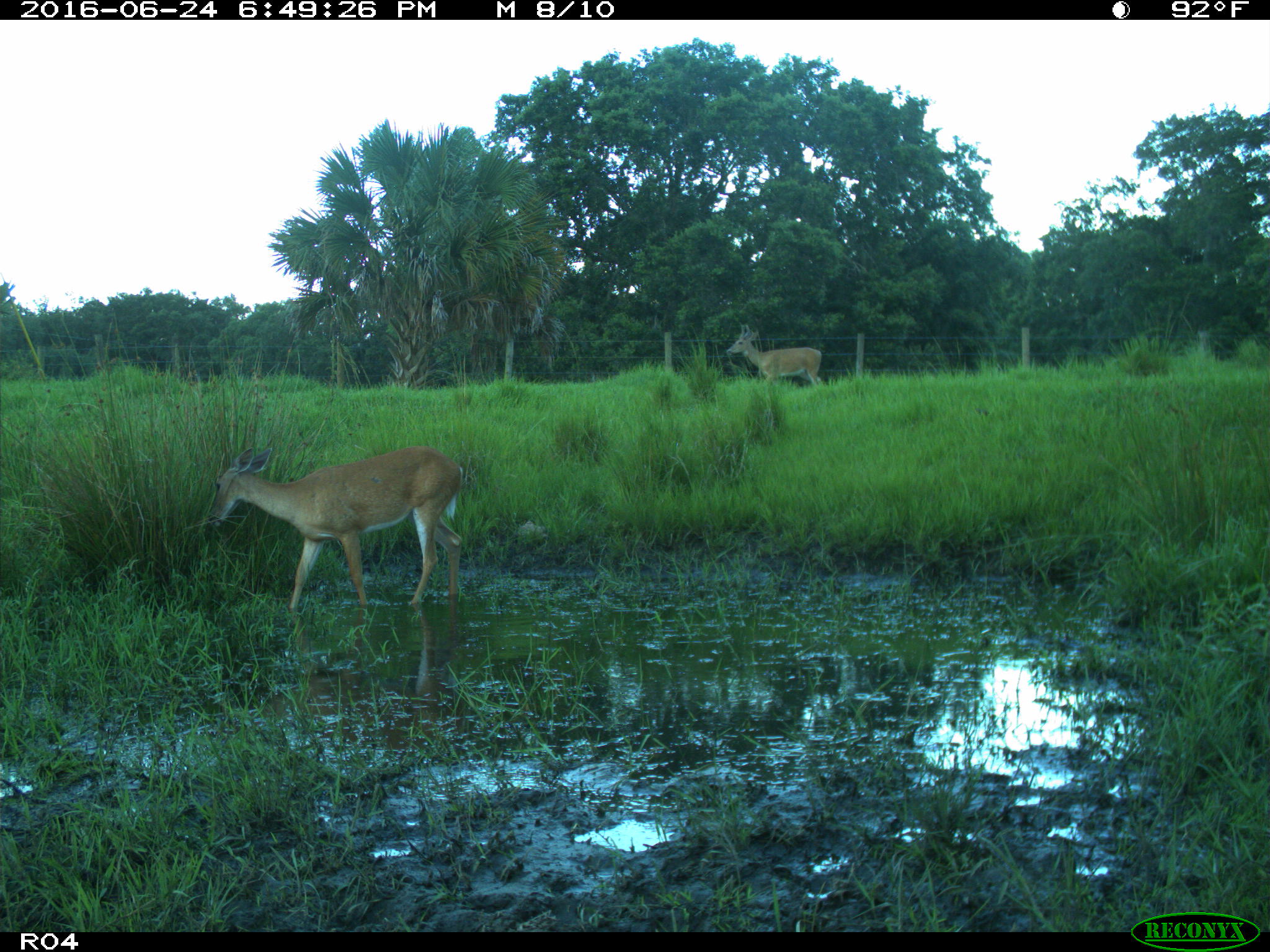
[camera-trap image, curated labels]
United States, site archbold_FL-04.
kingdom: Animalia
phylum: Chordata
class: Mammalia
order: Artiodactyla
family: Cervidae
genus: Odocoileus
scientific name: Odocoileus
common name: deer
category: unidentified deer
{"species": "unidentified deer (deer) (Odocoileus)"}